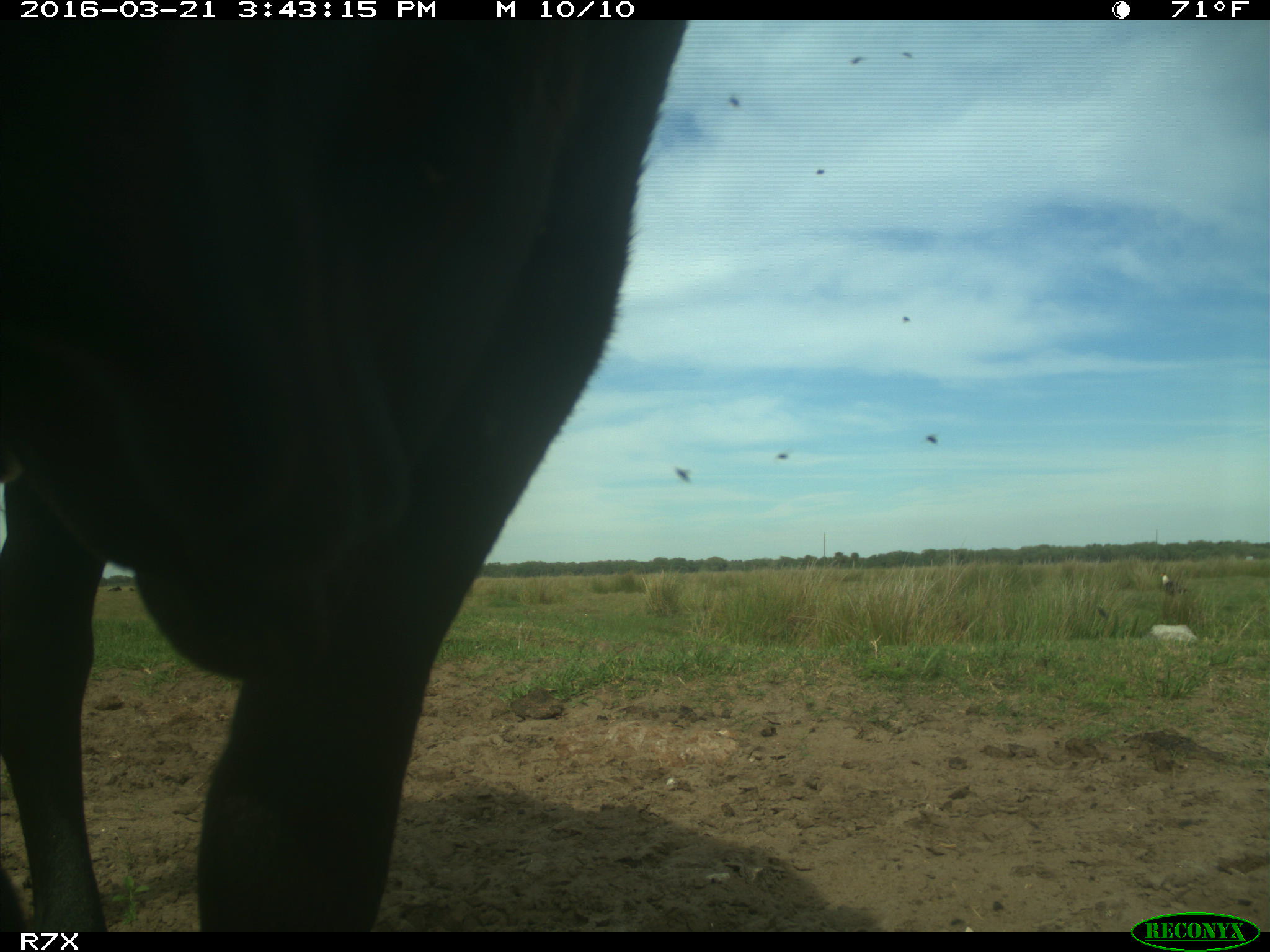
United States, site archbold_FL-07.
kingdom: Animalia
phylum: Chordata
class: Mammalia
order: Artiodactyla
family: Bovidae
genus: Bos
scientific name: Bos taurus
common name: domestic cow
Bos taurus (domestic cow).